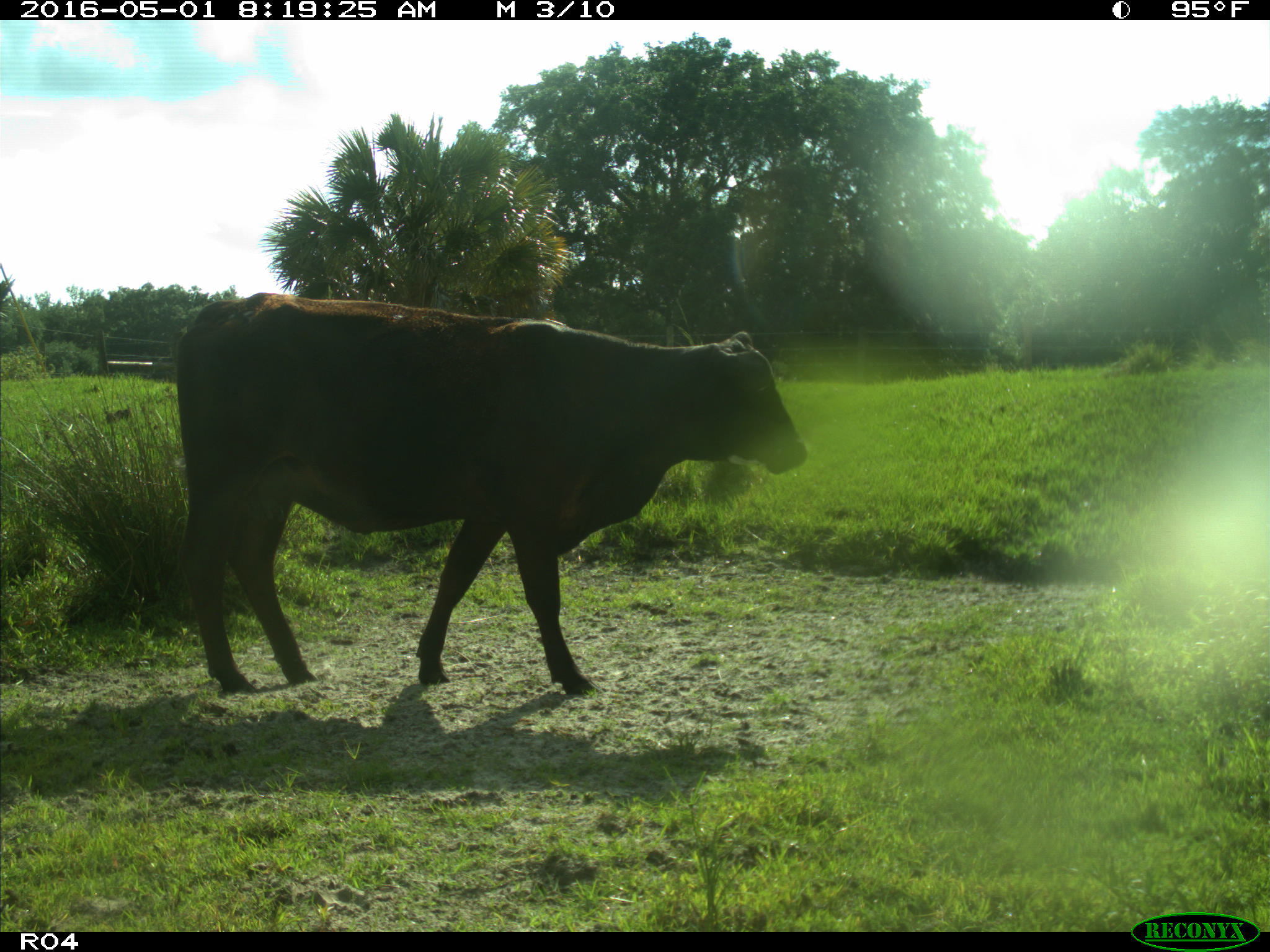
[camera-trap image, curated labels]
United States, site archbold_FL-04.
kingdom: Animalia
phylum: Chordata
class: Mammalia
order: Artiodactyla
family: Bovidae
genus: Bos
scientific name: Bos taurus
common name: domestic cow